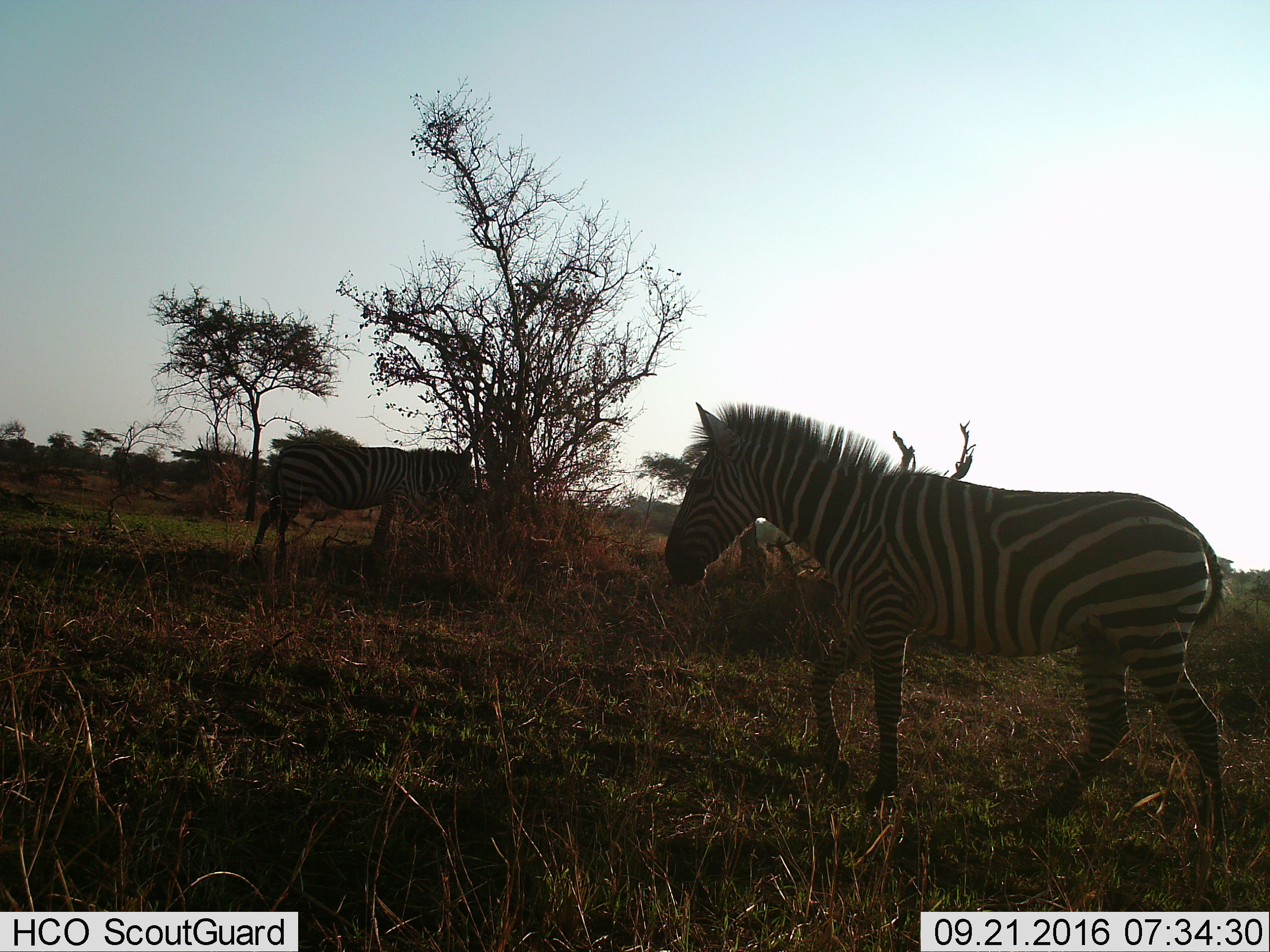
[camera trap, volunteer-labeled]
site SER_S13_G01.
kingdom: Animalia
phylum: Chordata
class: Mammalia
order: Perissodactyla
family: Equidae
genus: Equus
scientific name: Equus quagga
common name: plains zebra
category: zebraplains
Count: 2.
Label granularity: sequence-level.